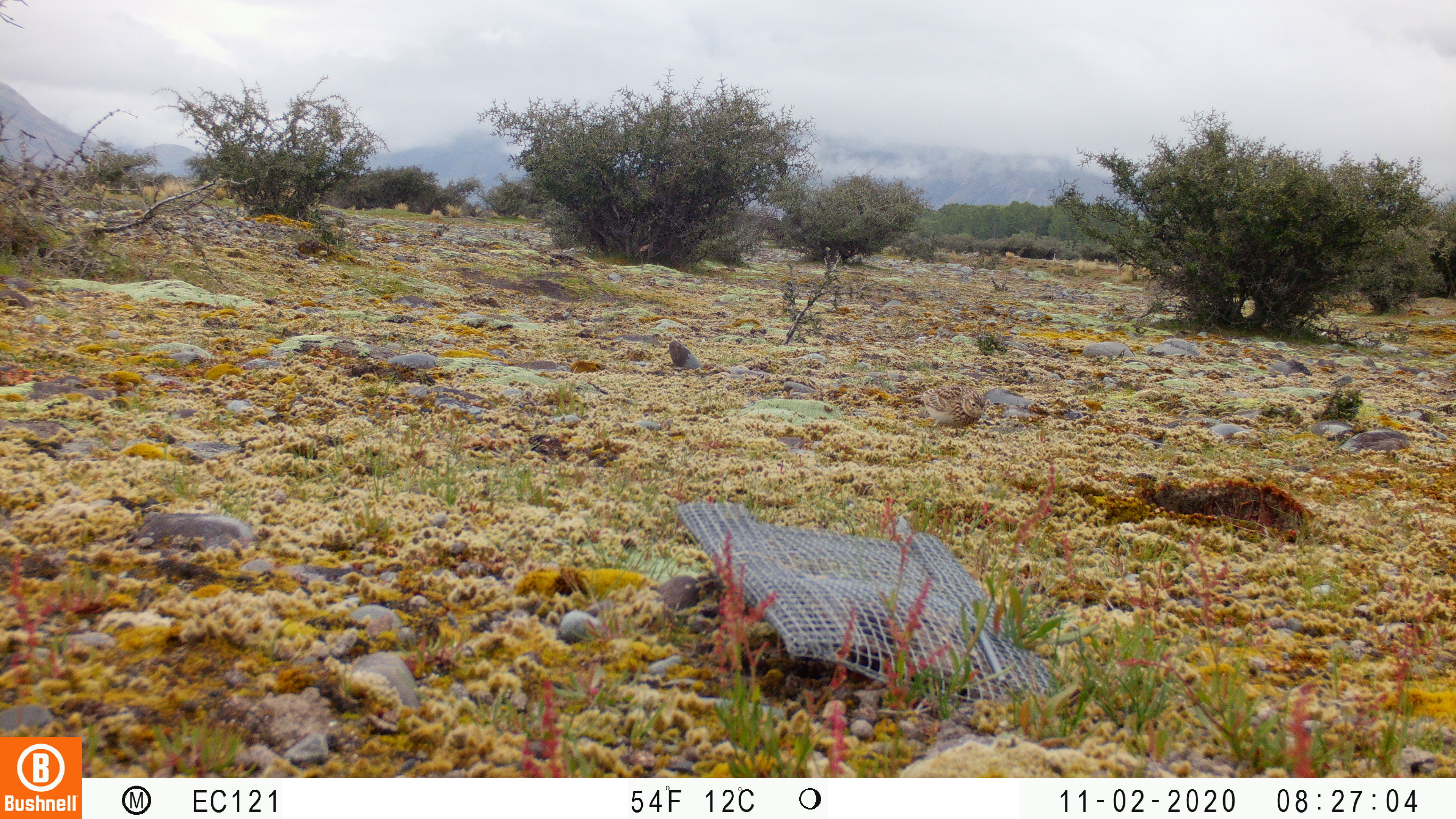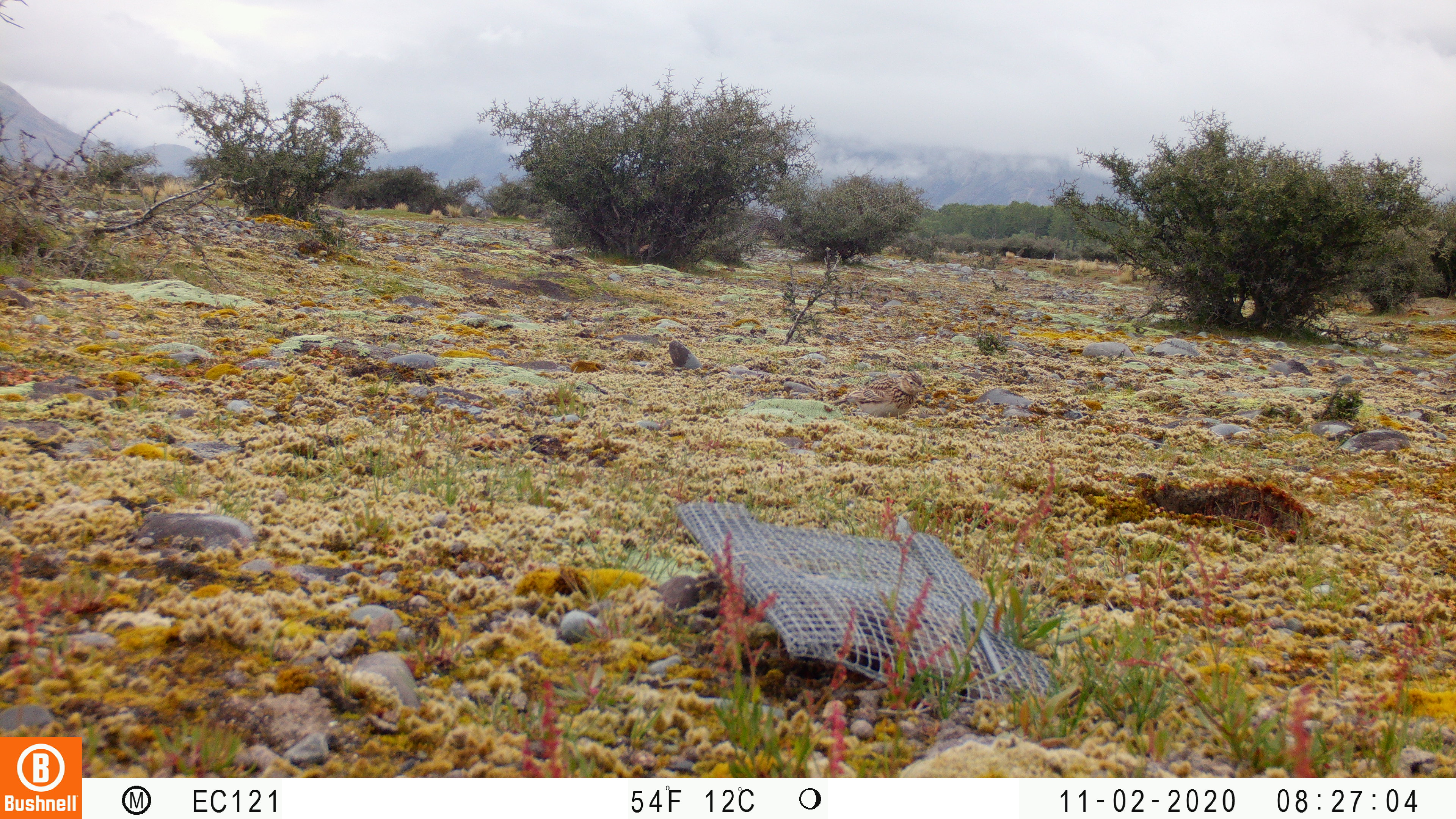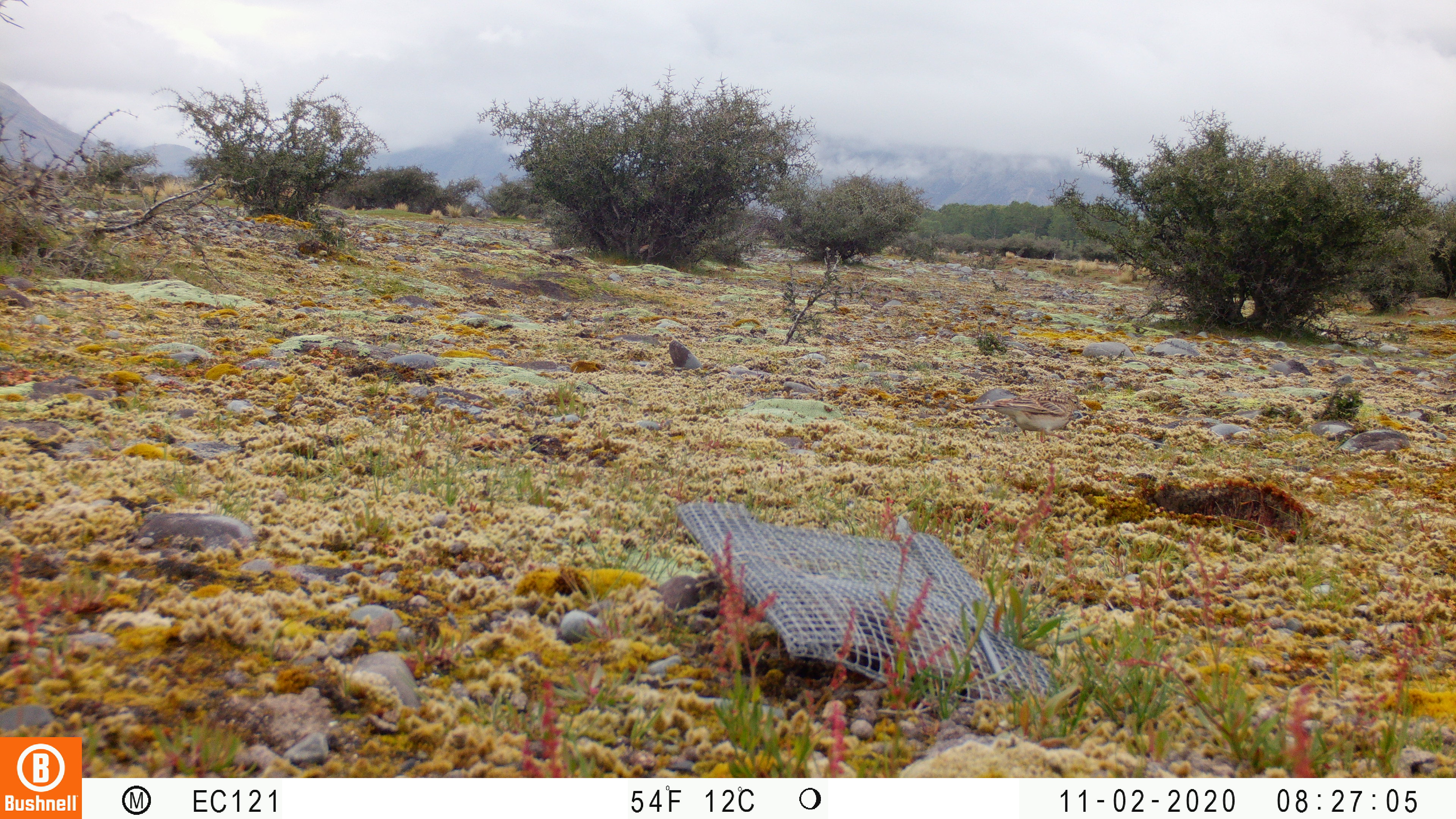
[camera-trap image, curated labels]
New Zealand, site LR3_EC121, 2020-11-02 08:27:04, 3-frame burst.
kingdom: Animalia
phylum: Chordata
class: Aves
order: Passeriformes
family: Motacillidae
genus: Anthus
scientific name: Anthus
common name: pipit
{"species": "pipit (Anthus)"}